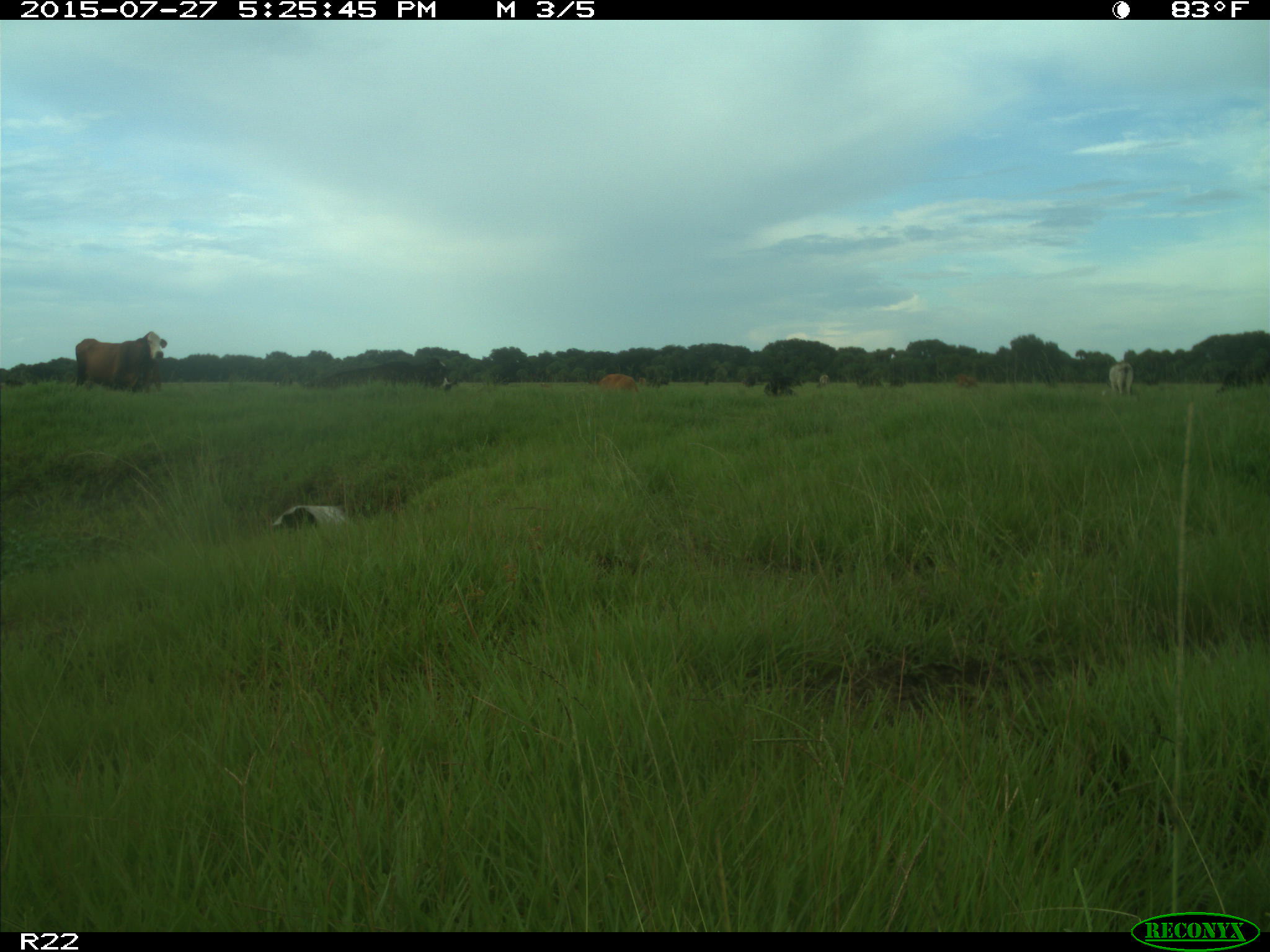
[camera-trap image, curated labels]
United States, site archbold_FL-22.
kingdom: Animalia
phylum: Chordata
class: Mammalia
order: Artiodactyla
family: Bovidae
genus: Bos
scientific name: Bos taurus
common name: domestic cow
Bos taurus (domestic cow).